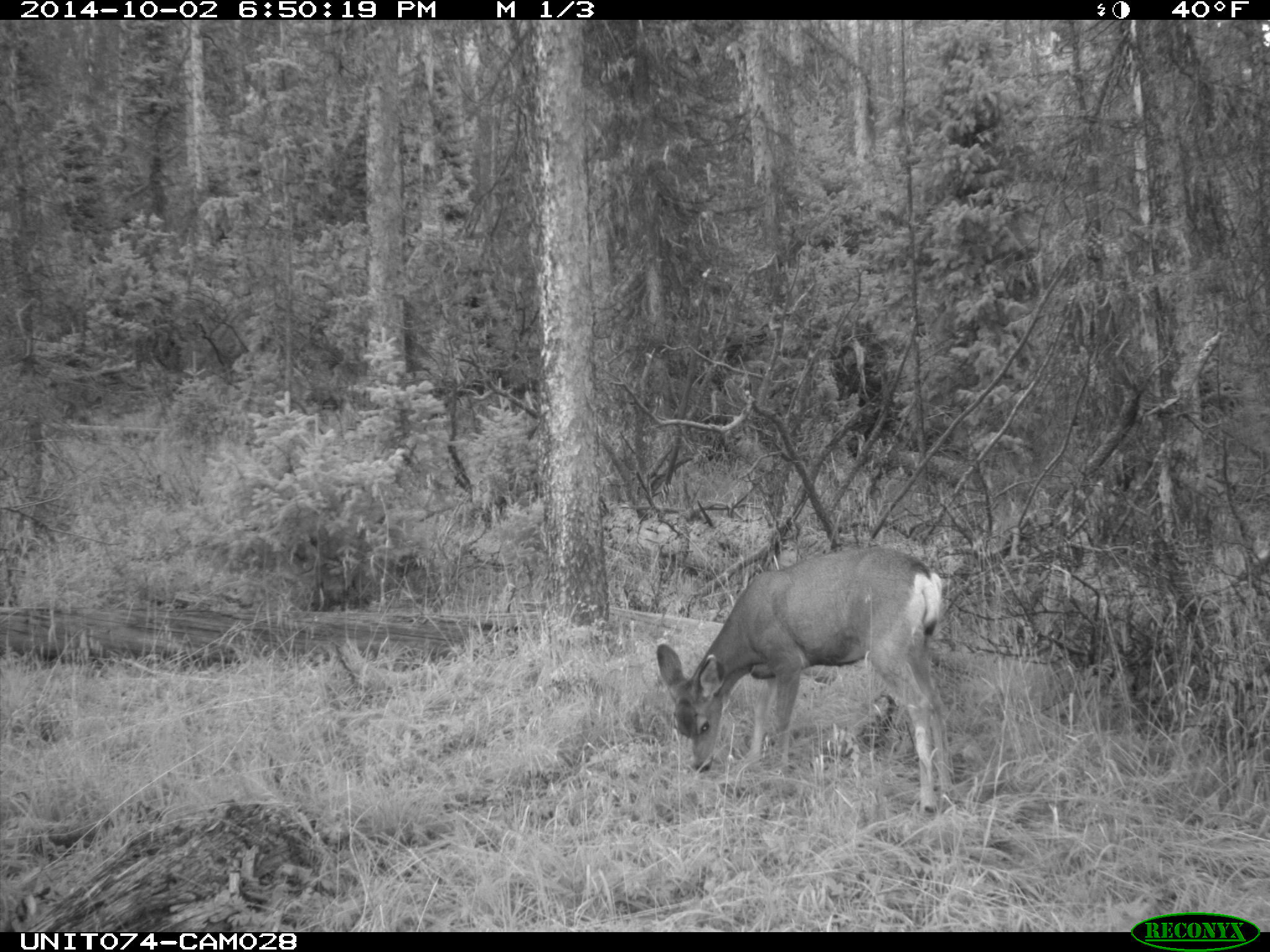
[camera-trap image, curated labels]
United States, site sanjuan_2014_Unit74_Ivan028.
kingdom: Animalia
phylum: Chordata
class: Mammalia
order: Artiodactyla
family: Cervidae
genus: Odocoileus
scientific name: Odocoileus hemionus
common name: mule deer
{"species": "Odocoileus hemionus (mule deer)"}